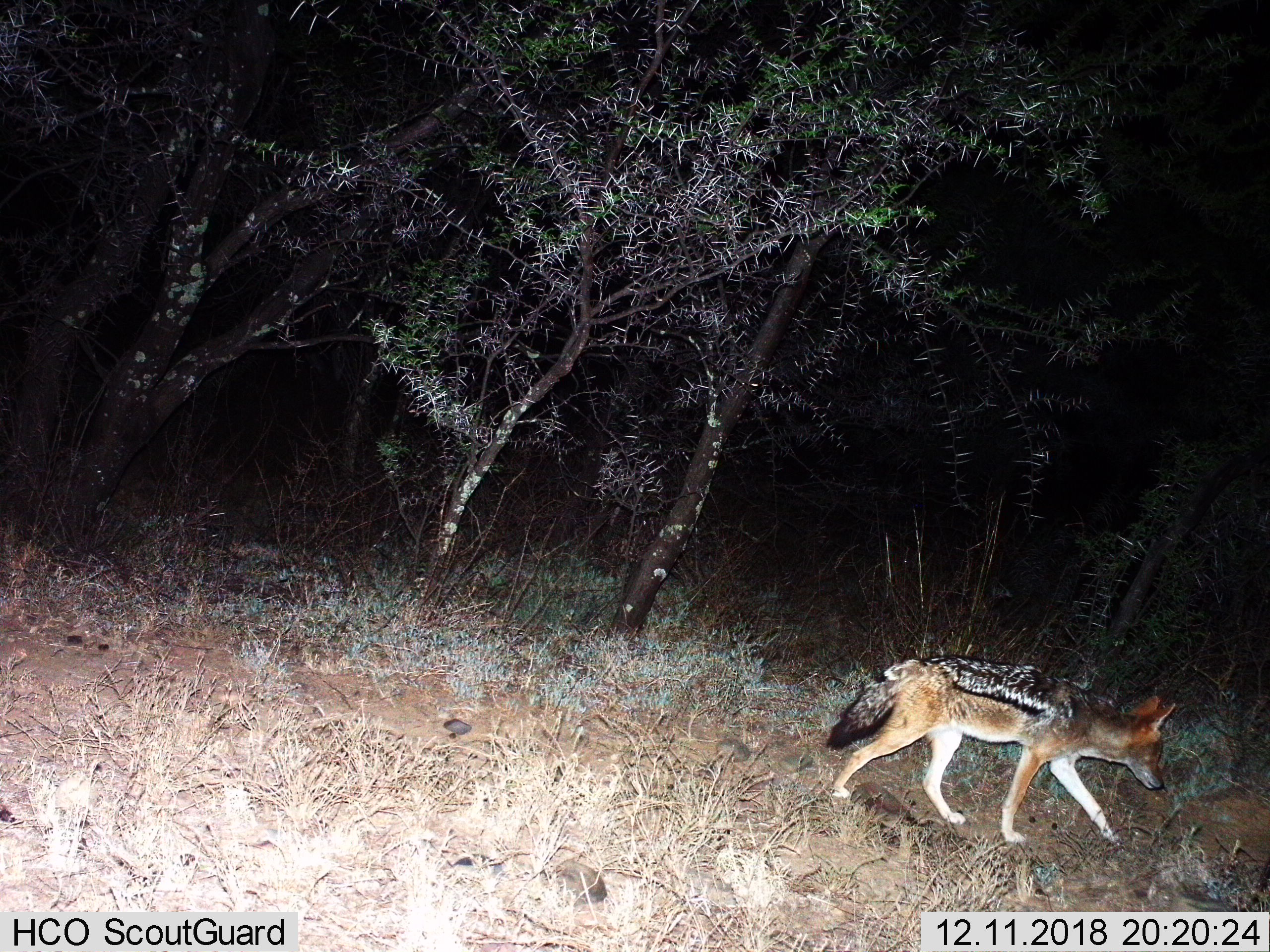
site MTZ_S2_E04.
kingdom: Animalia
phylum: Chordata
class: Mammalia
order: Carnivora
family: Canidae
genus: Lupulella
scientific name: Lupulella mesomelas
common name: black-backed jackal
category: jackalblackbacked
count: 1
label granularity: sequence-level